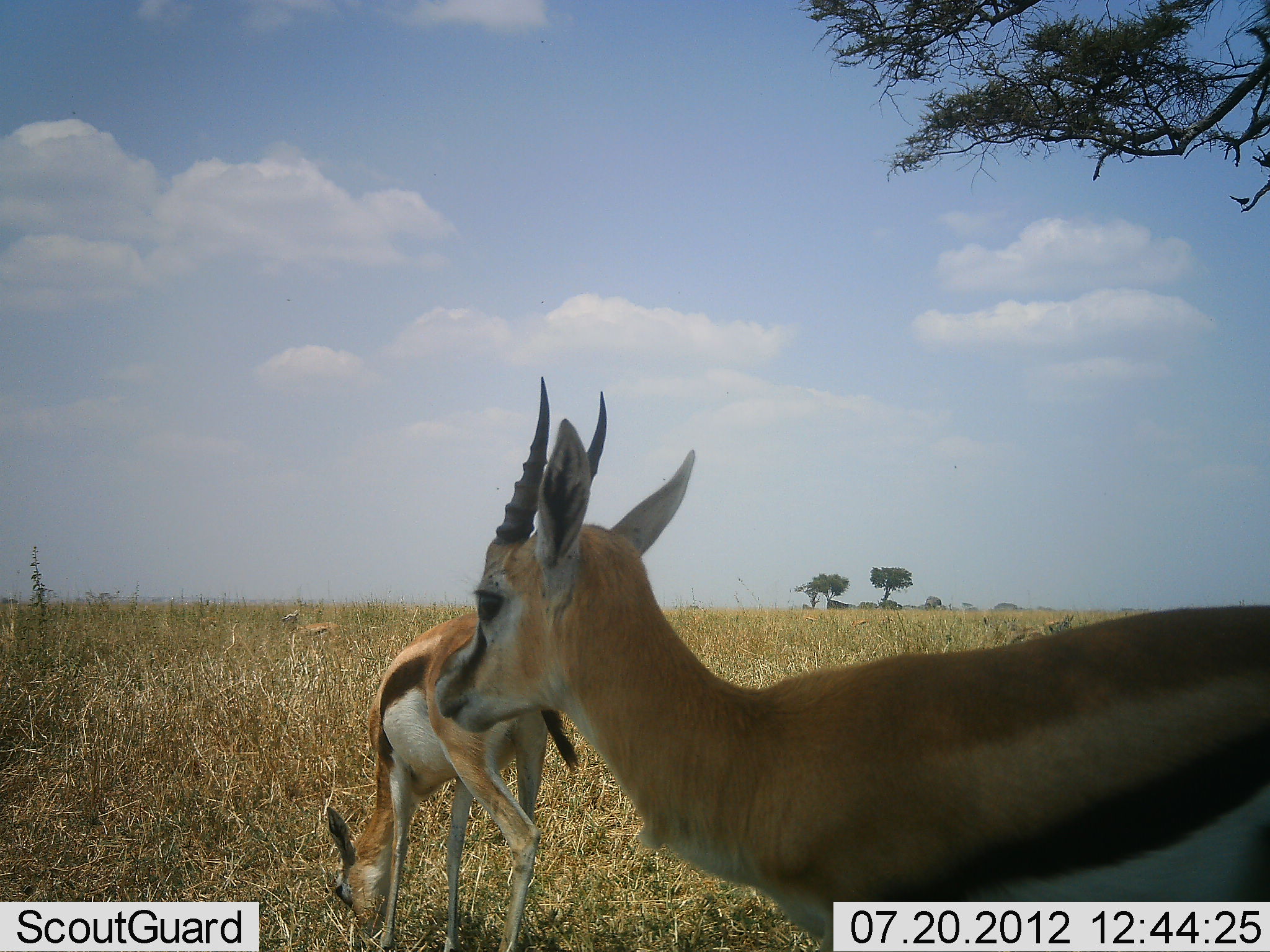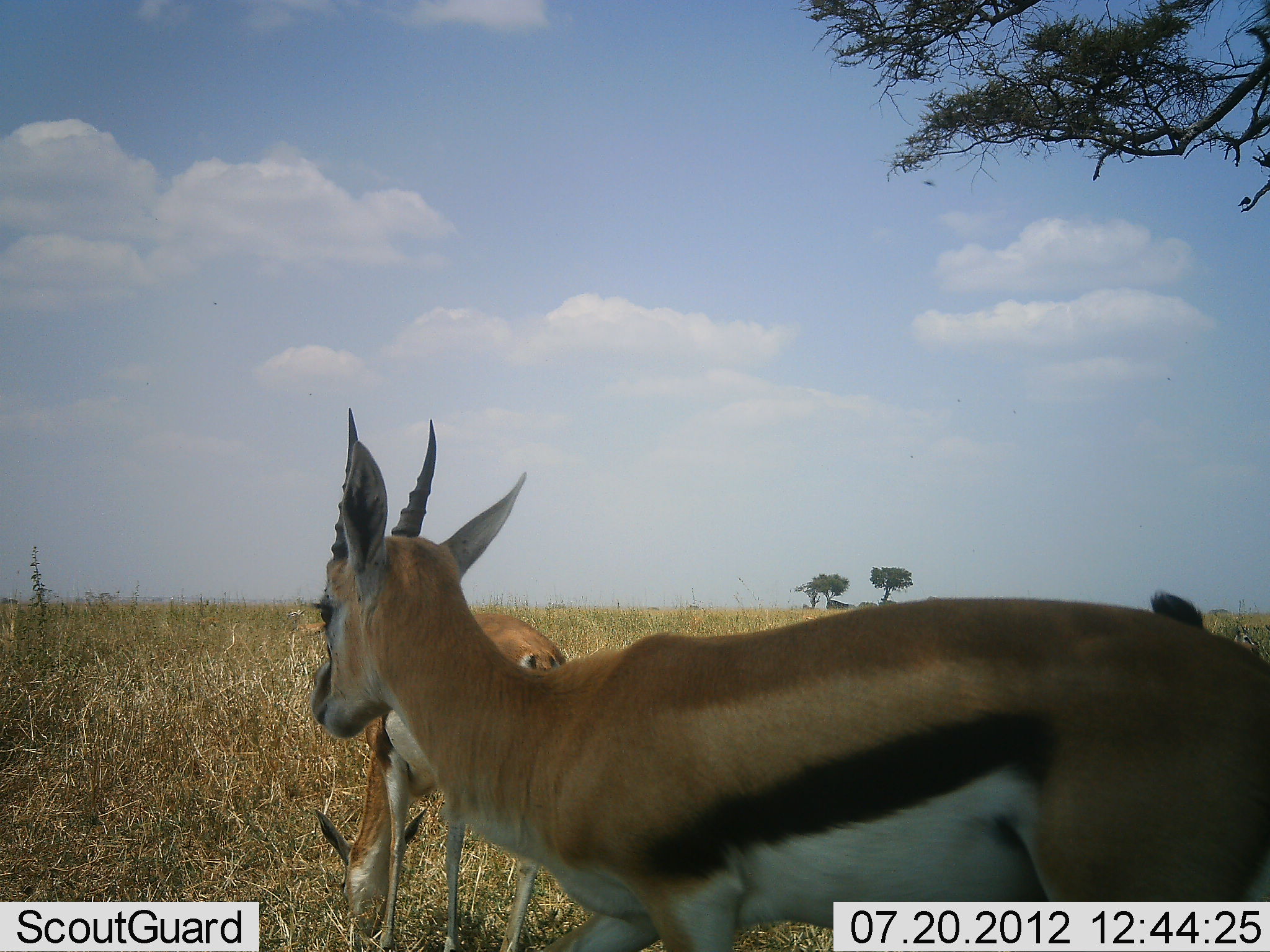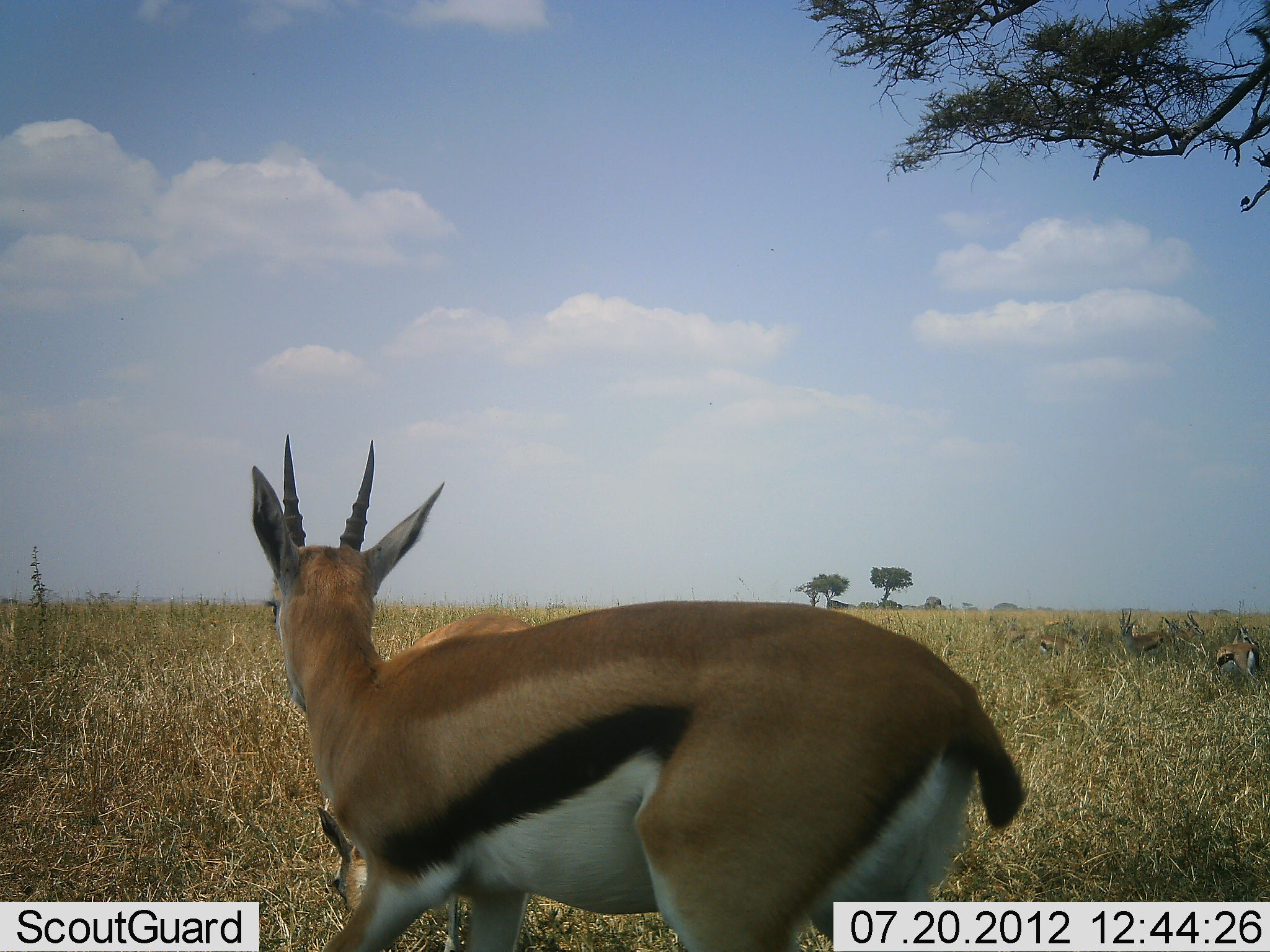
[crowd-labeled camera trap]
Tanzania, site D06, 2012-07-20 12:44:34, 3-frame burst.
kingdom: Animalia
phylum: Chordata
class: Mammalia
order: Artiodactyla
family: Bovidae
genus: Eudorcas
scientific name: Eudorcas thomsonii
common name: thomson's gazelle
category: gazellethomsons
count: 6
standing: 60%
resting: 10%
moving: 80%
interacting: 0%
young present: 0%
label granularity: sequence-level